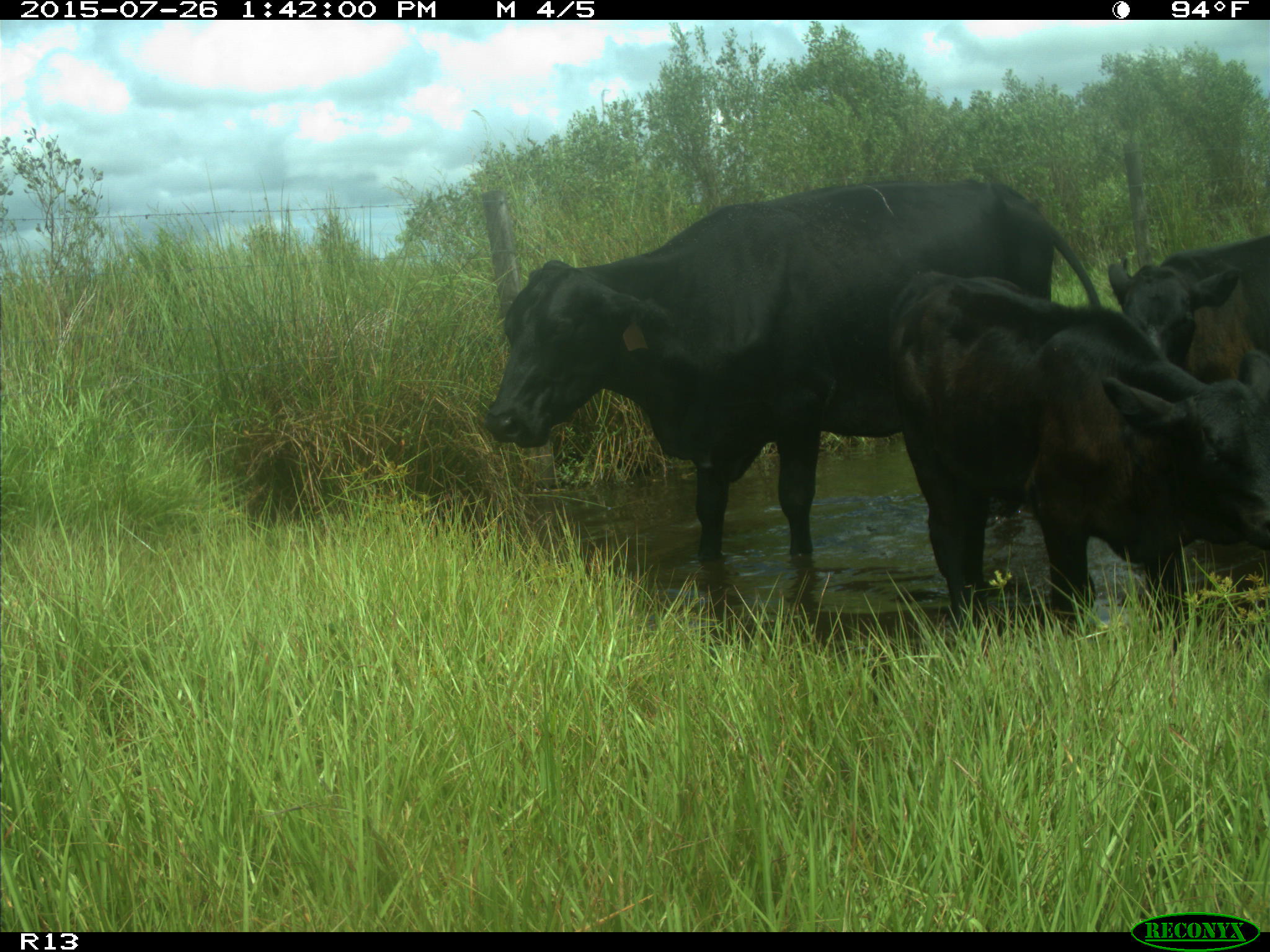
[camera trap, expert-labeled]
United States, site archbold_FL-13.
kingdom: Animalia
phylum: Chordata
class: Mammalia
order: Artiodactyla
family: Bovidae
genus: Bos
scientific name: Bos taurus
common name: domestic cow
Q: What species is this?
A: Bos taurus (domestic cow).